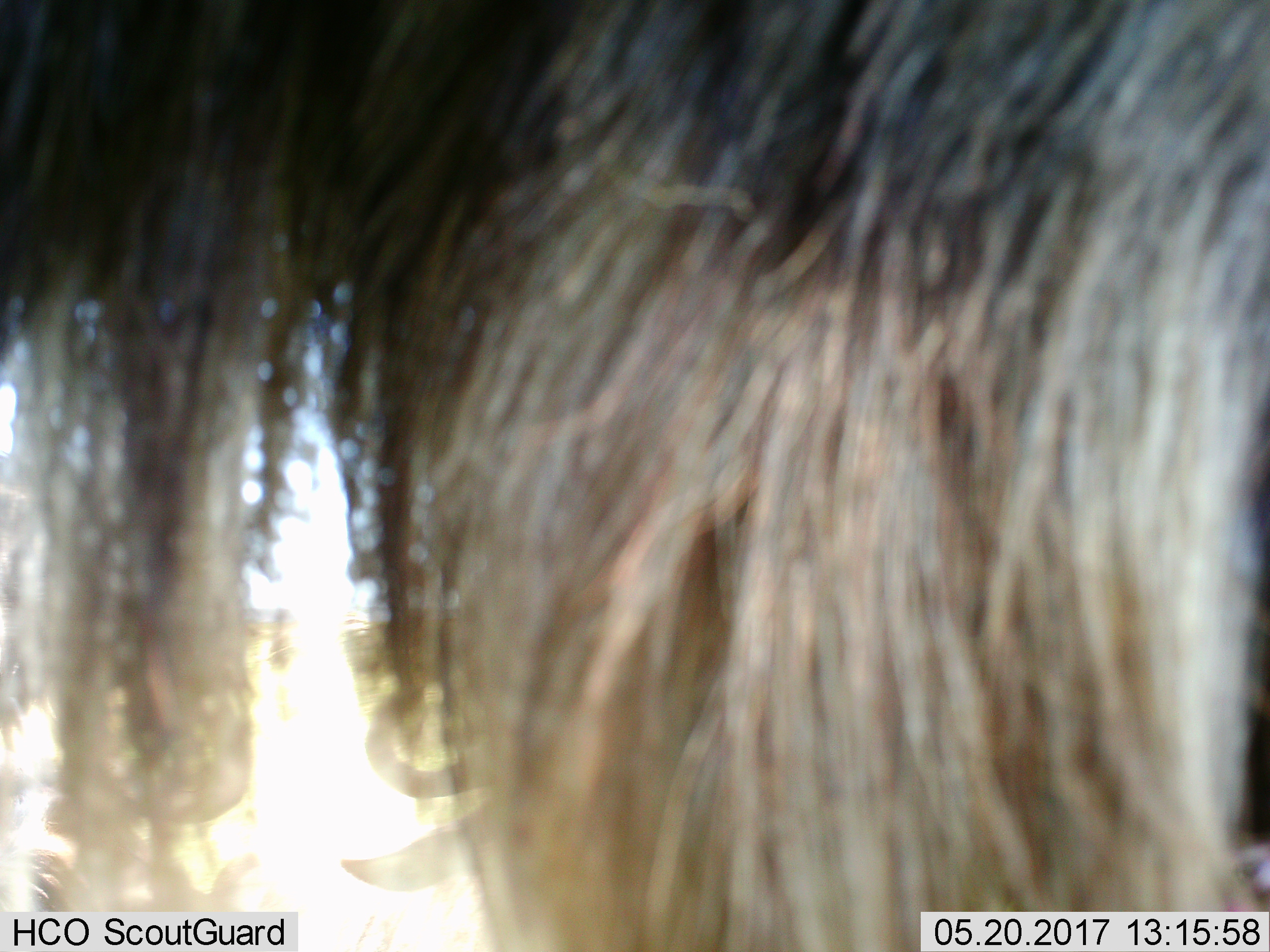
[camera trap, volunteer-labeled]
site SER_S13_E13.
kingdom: Animalia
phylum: Chordata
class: Mammalia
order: Artiodactyla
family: Bovidae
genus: Connochaetes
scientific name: Connochaetes taurinus taurinus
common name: blue wildebeest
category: wildebeestblue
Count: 1.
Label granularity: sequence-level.